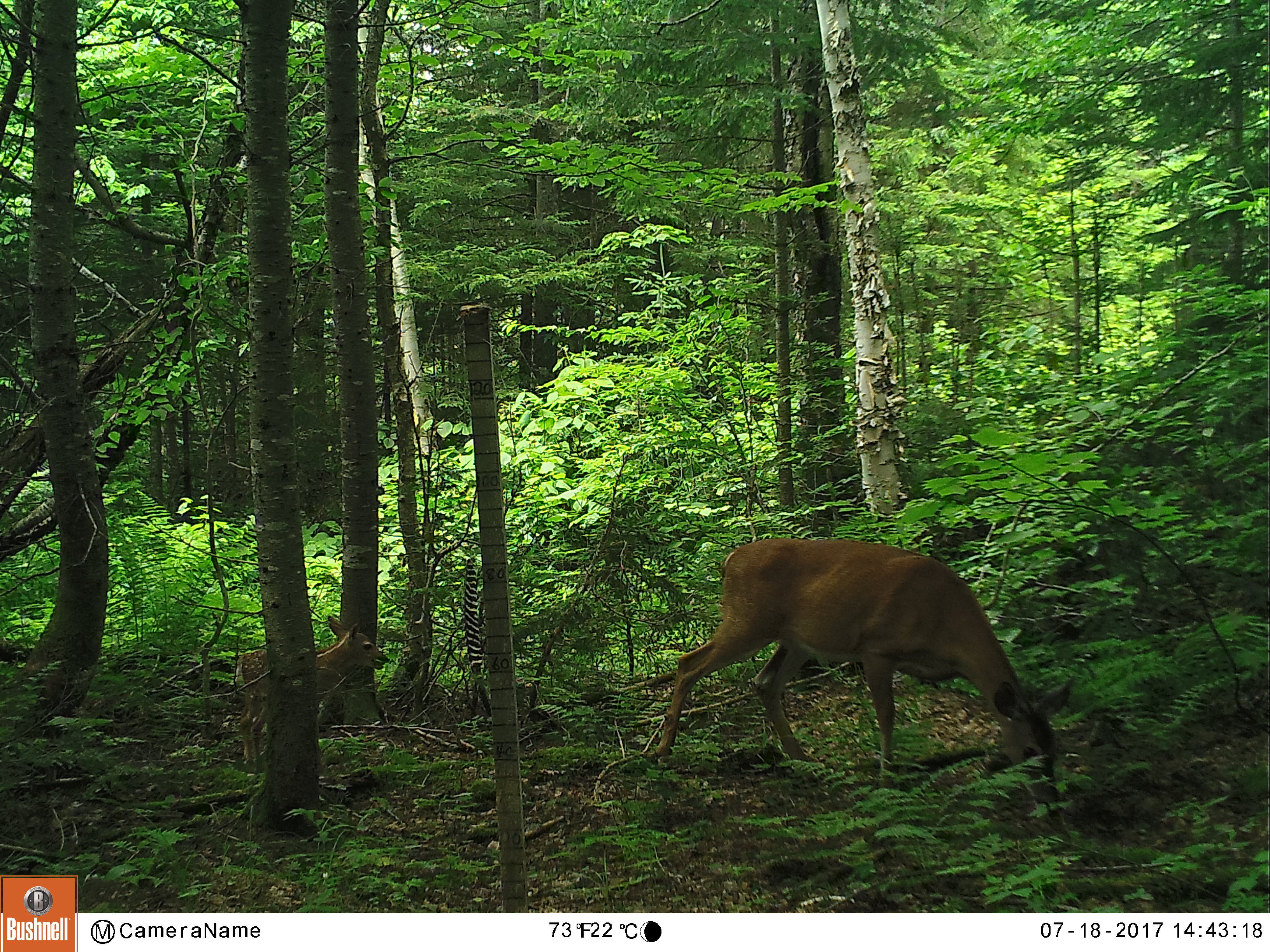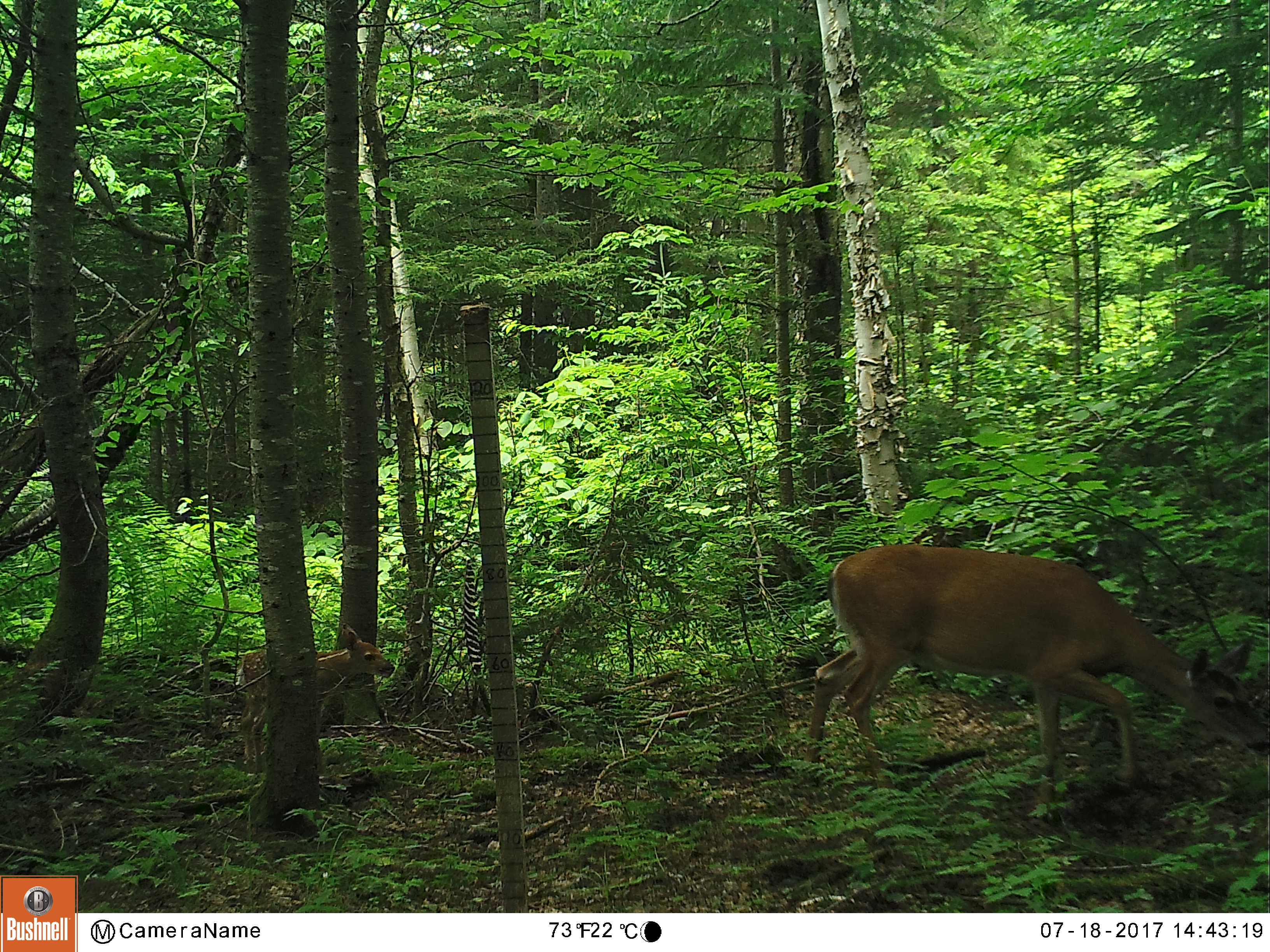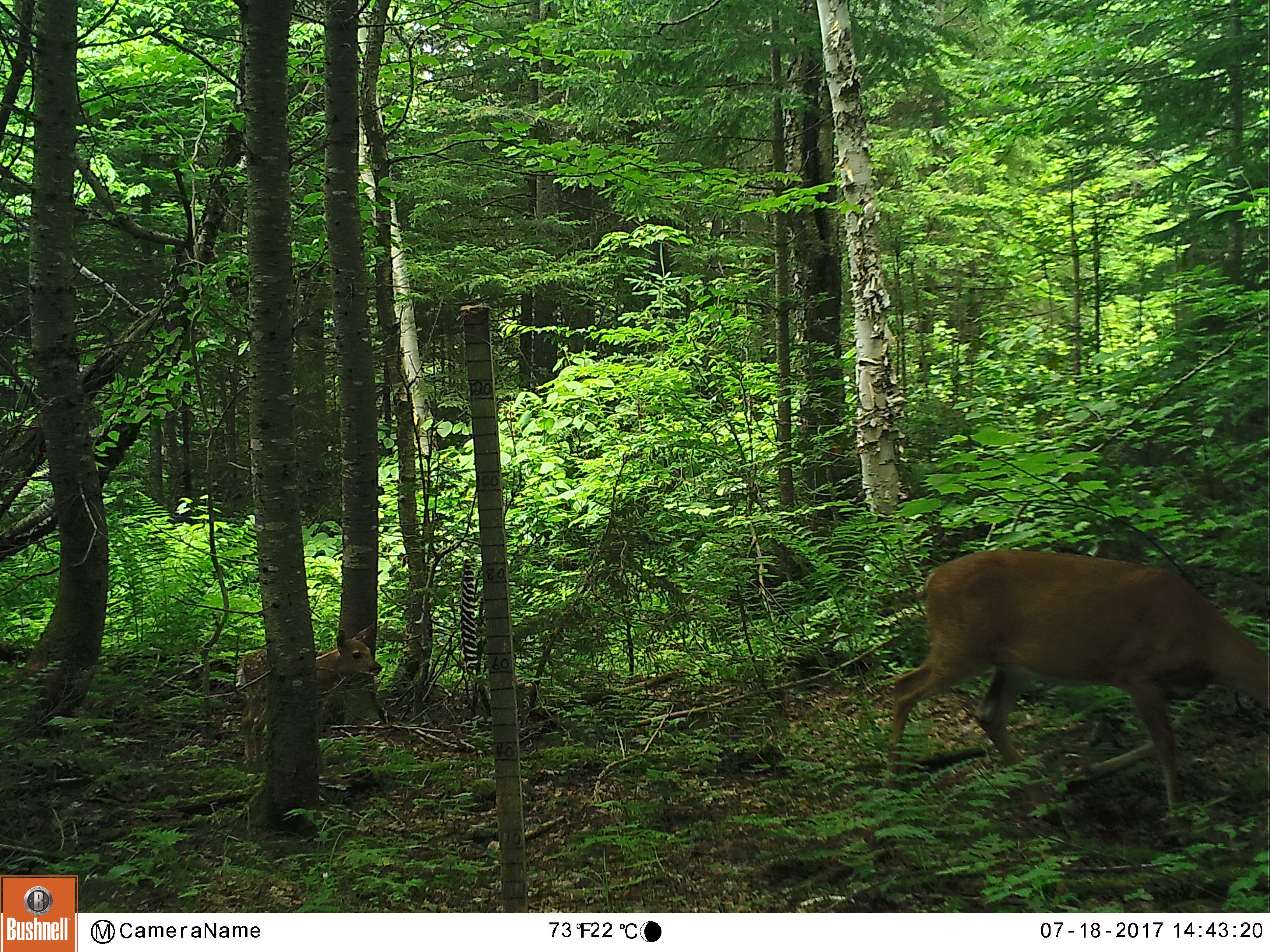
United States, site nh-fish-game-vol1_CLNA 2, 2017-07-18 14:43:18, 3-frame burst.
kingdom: Animalia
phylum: Chordata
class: Mammalia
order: Artiodactyla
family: Cervidae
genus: Odocoileus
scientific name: Odocoileus virginianus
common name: white-tailed deer